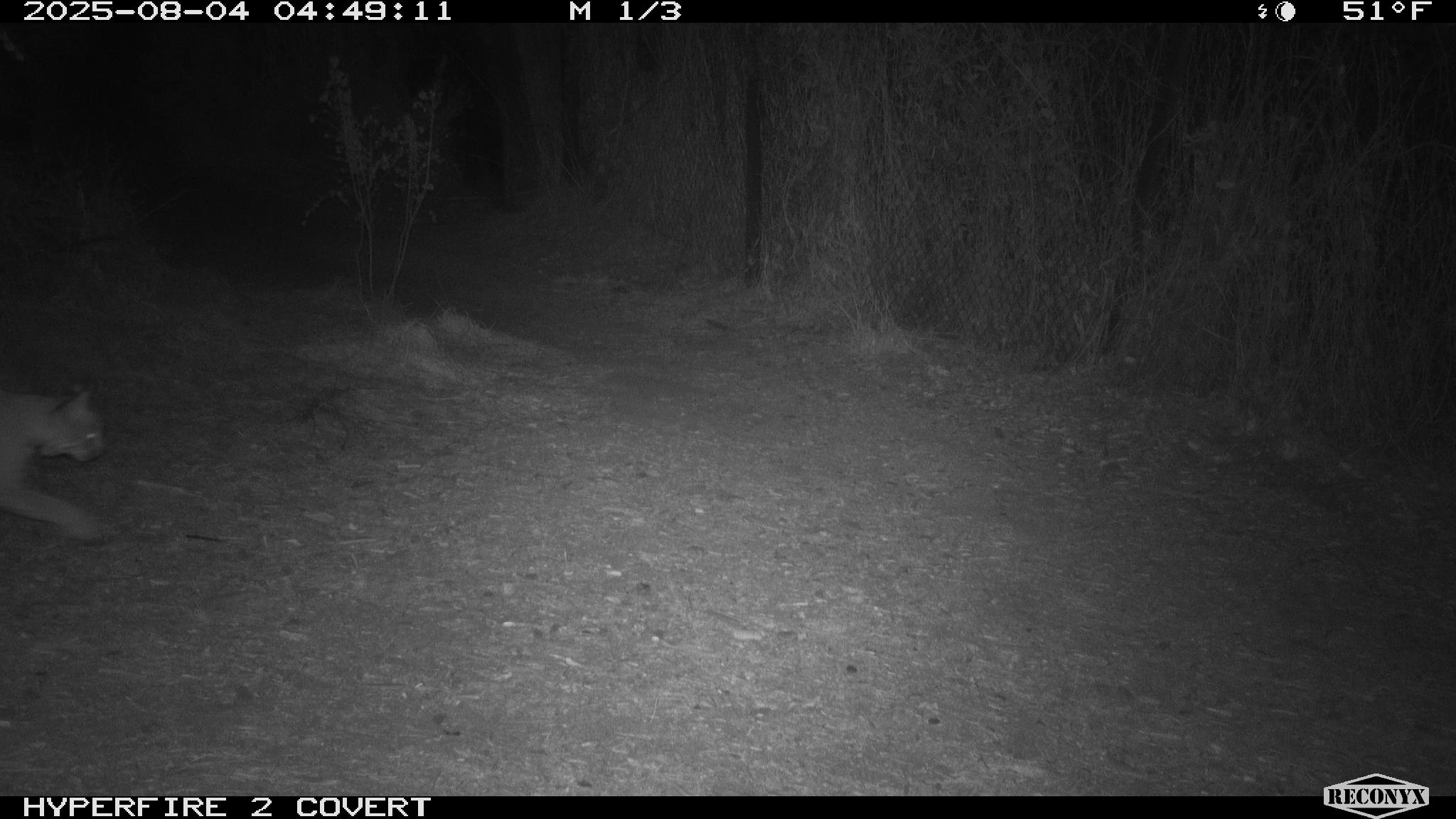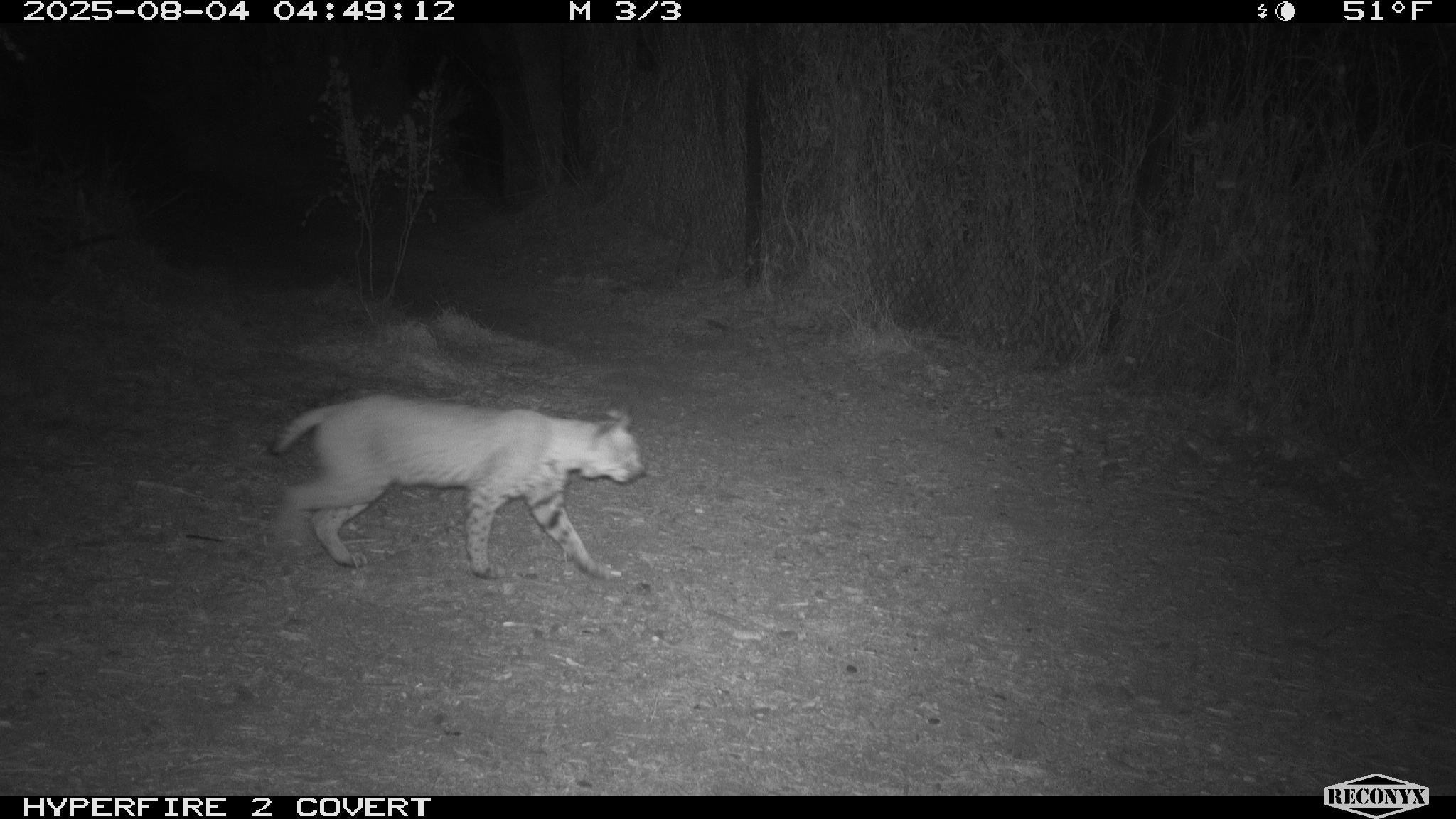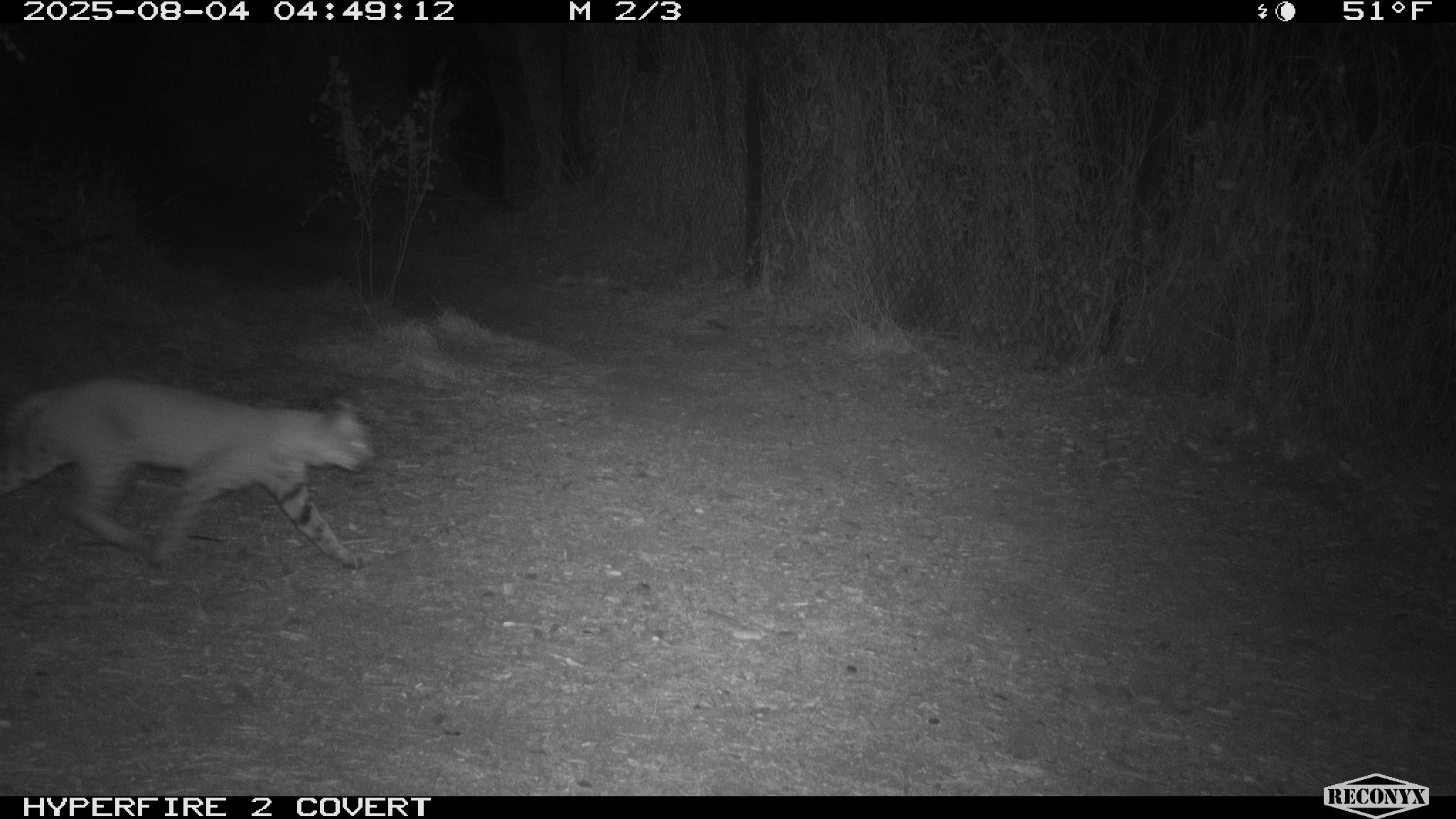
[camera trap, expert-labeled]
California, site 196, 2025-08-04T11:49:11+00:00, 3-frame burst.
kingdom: Animalia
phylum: Chordata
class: Mammalia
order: Carnivora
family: Felidae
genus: Lynx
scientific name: Lynx rufus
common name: bobcat